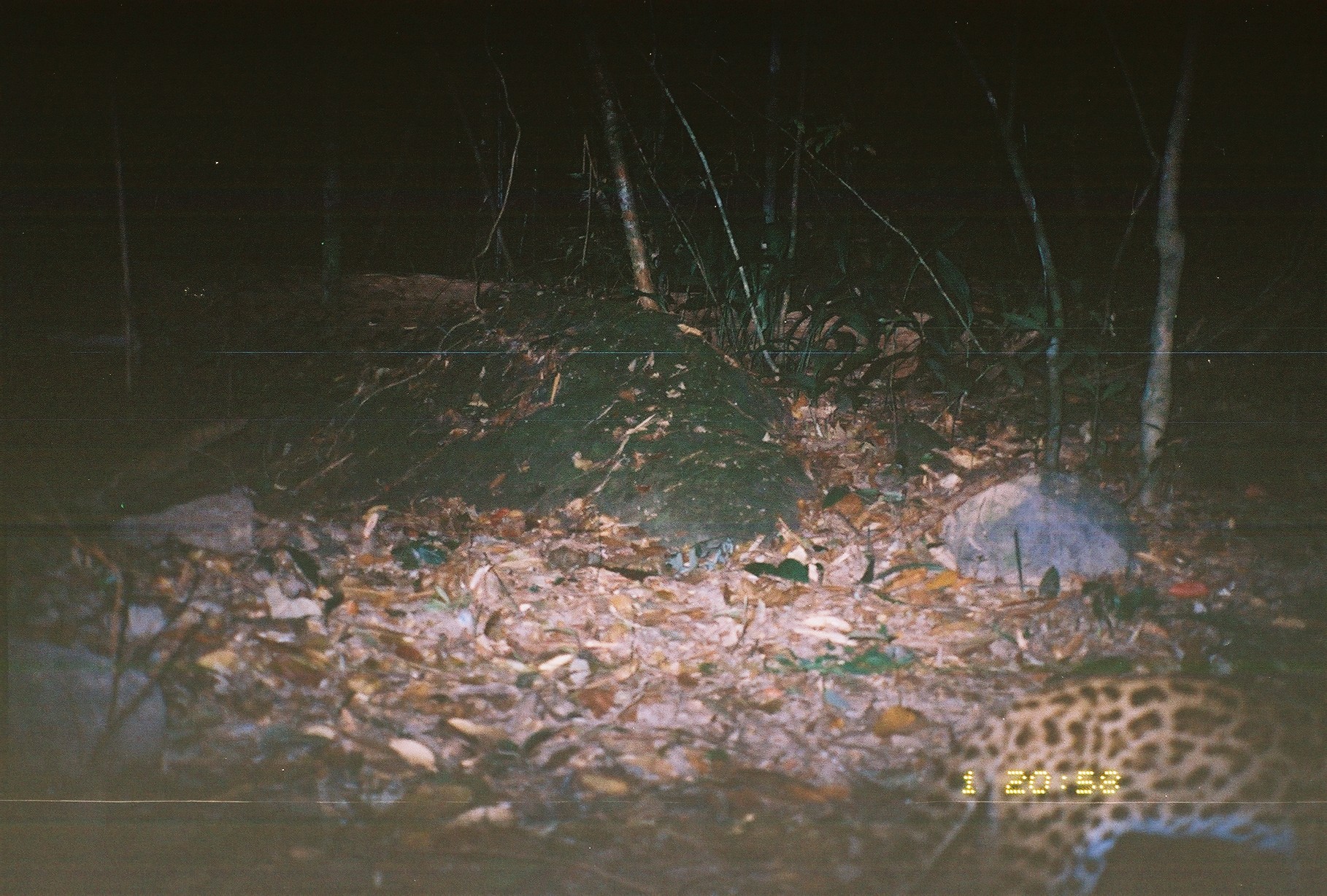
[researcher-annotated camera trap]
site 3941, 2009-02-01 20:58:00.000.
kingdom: Animalia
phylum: Chordata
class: Mammalia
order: Carnivora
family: Felidae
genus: Prionailurus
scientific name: Prionailurus bengalensis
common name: mainland leopard cat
Prionailurus bengalensis (mainland leopard cat), count 1.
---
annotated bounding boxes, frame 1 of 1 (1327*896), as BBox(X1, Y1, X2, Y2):
prionailurus bengalensis: BBox(871, 651, 1327, 891)